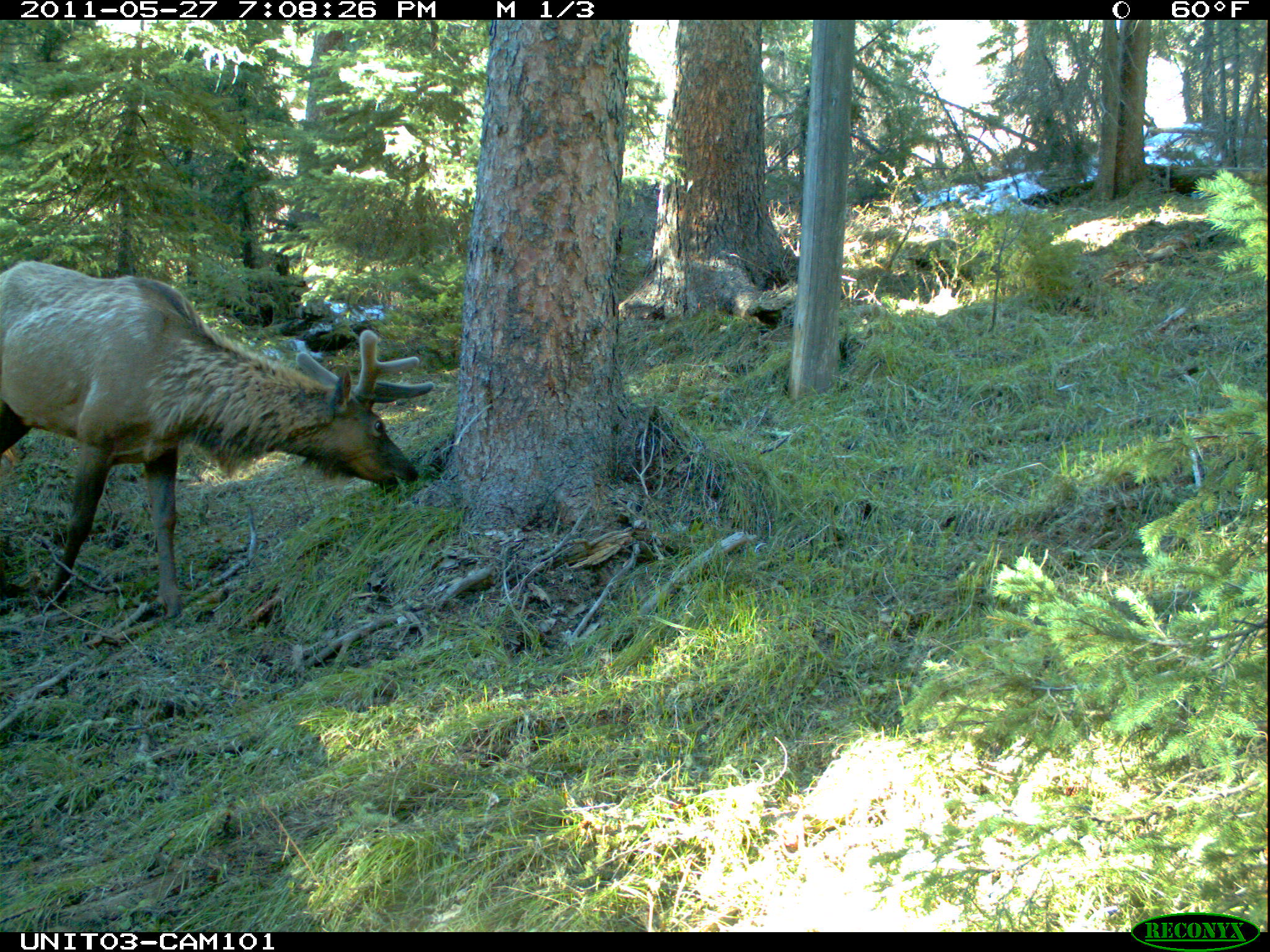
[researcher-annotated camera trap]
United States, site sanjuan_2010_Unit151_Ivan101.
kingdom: Animalia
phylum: Chordata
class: Mammalia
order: Artiodactyla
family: Cervidae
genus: Cervus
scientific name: Cervus elaphus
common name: red deer